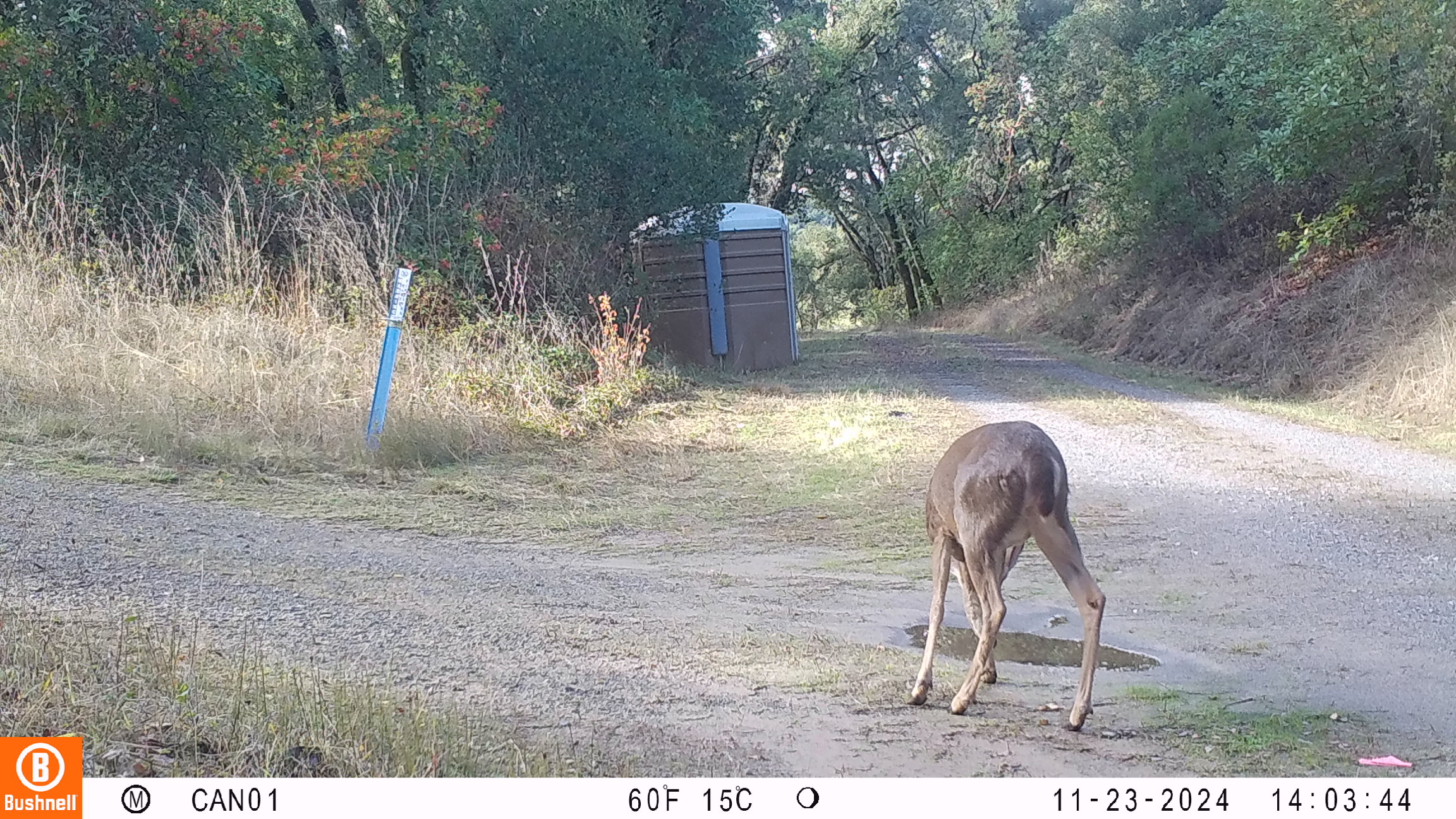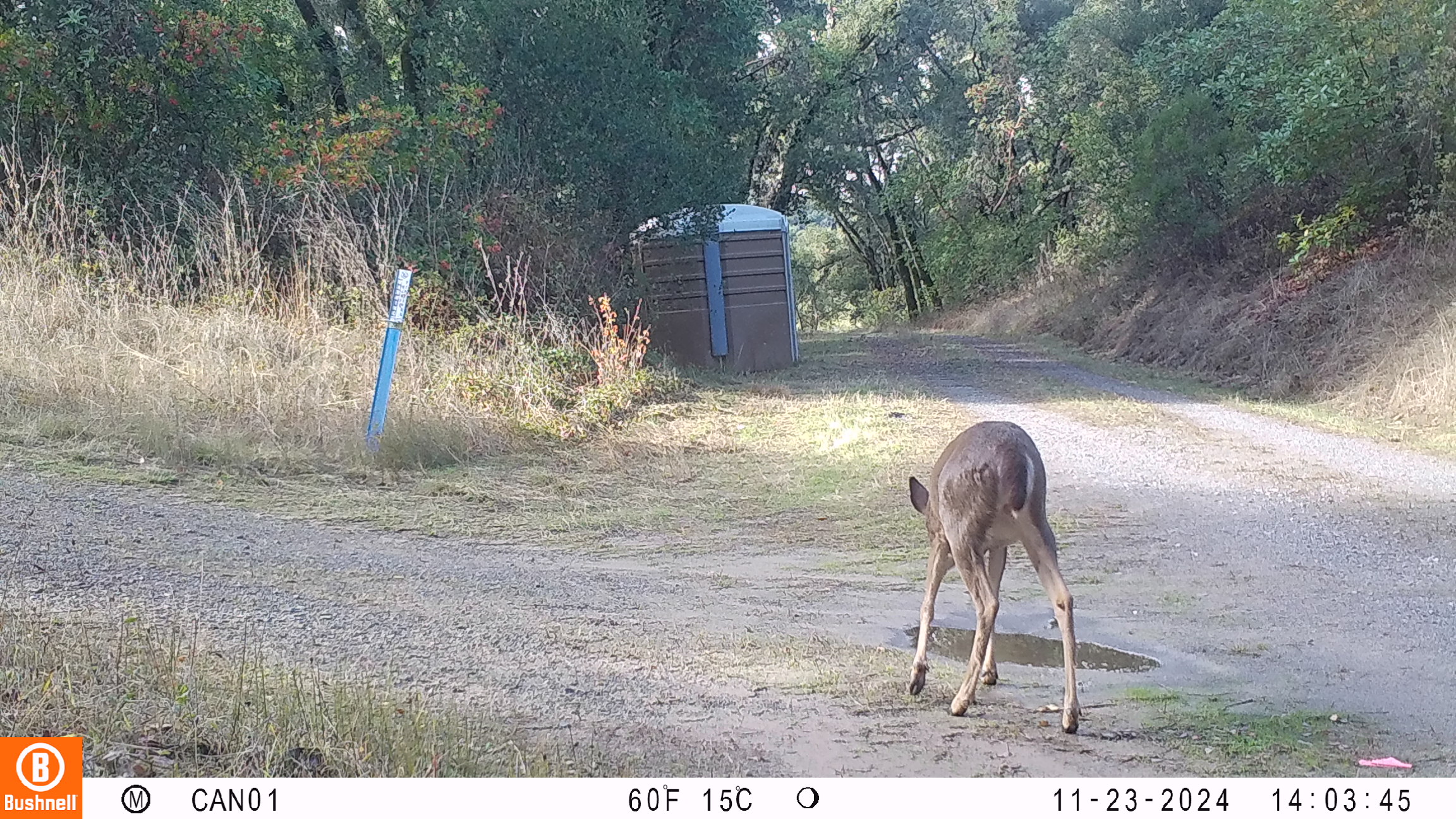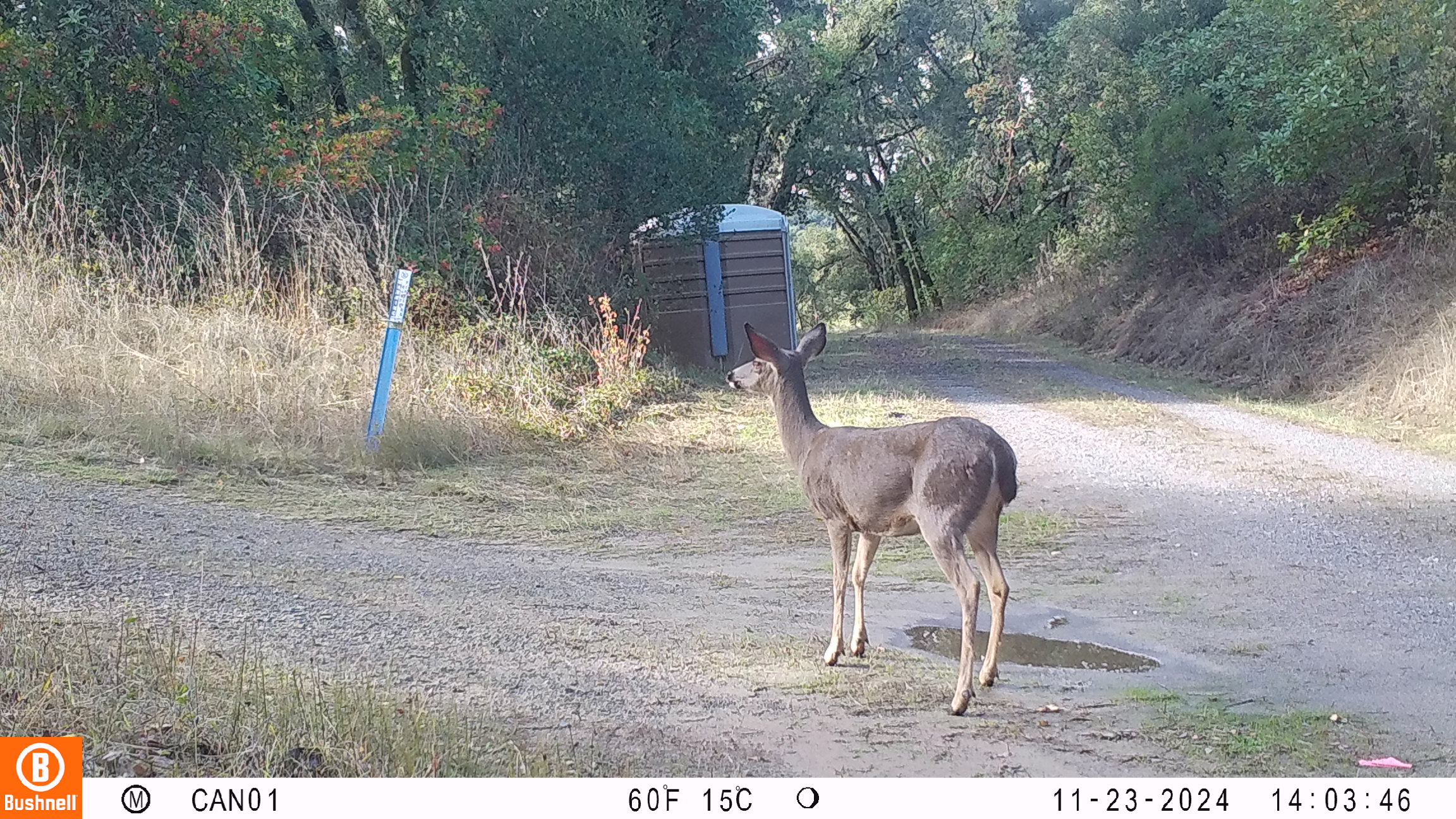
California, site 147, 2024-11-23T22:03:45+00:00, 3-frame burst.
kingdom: Animalia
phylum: Chordata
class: Mammalia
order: Artiodactyla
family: Cervidae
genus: Odocoileus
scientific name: Odocoileus hemionus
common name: mule deer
Mule deer (Odocoileus hemionus).